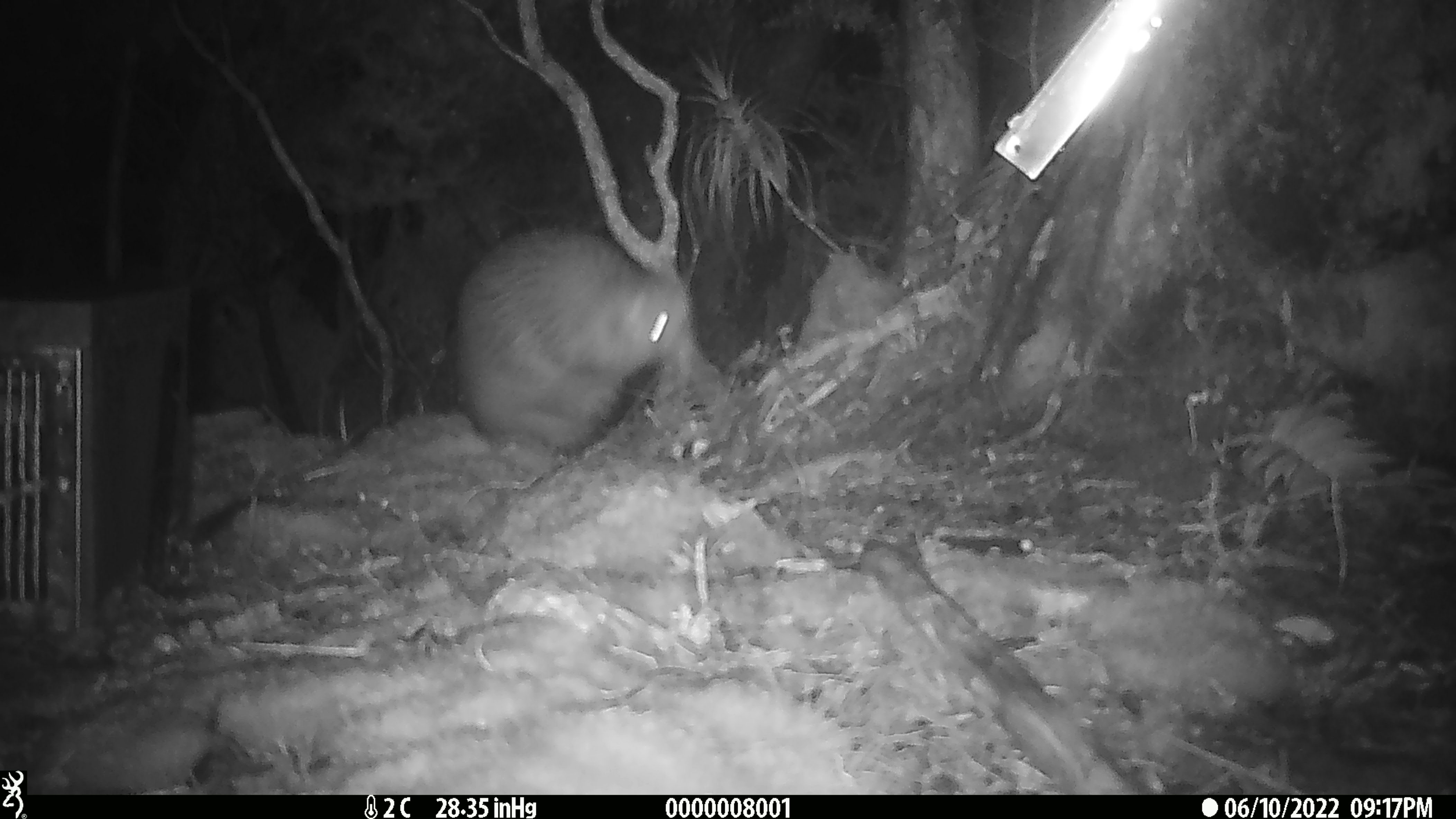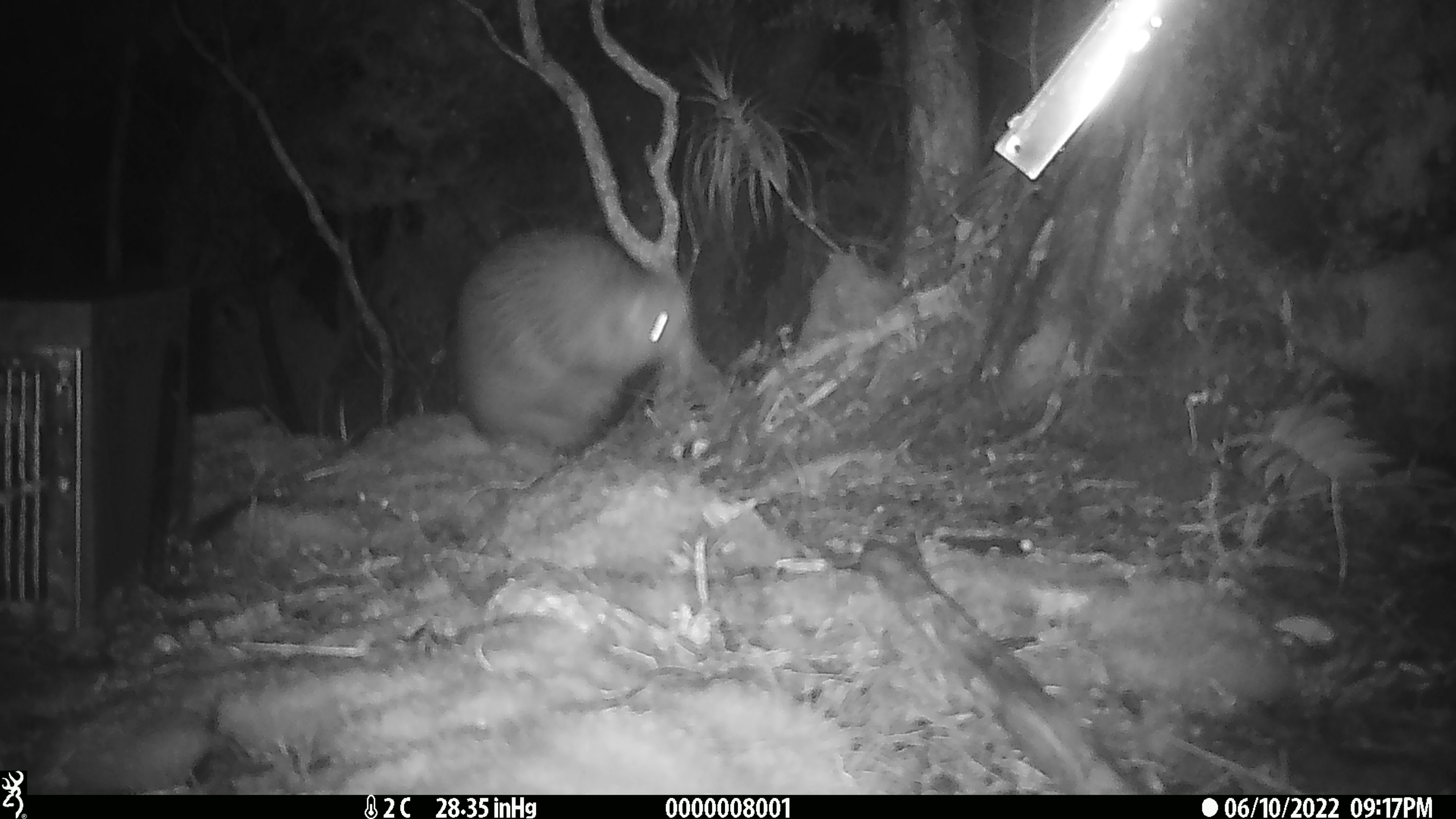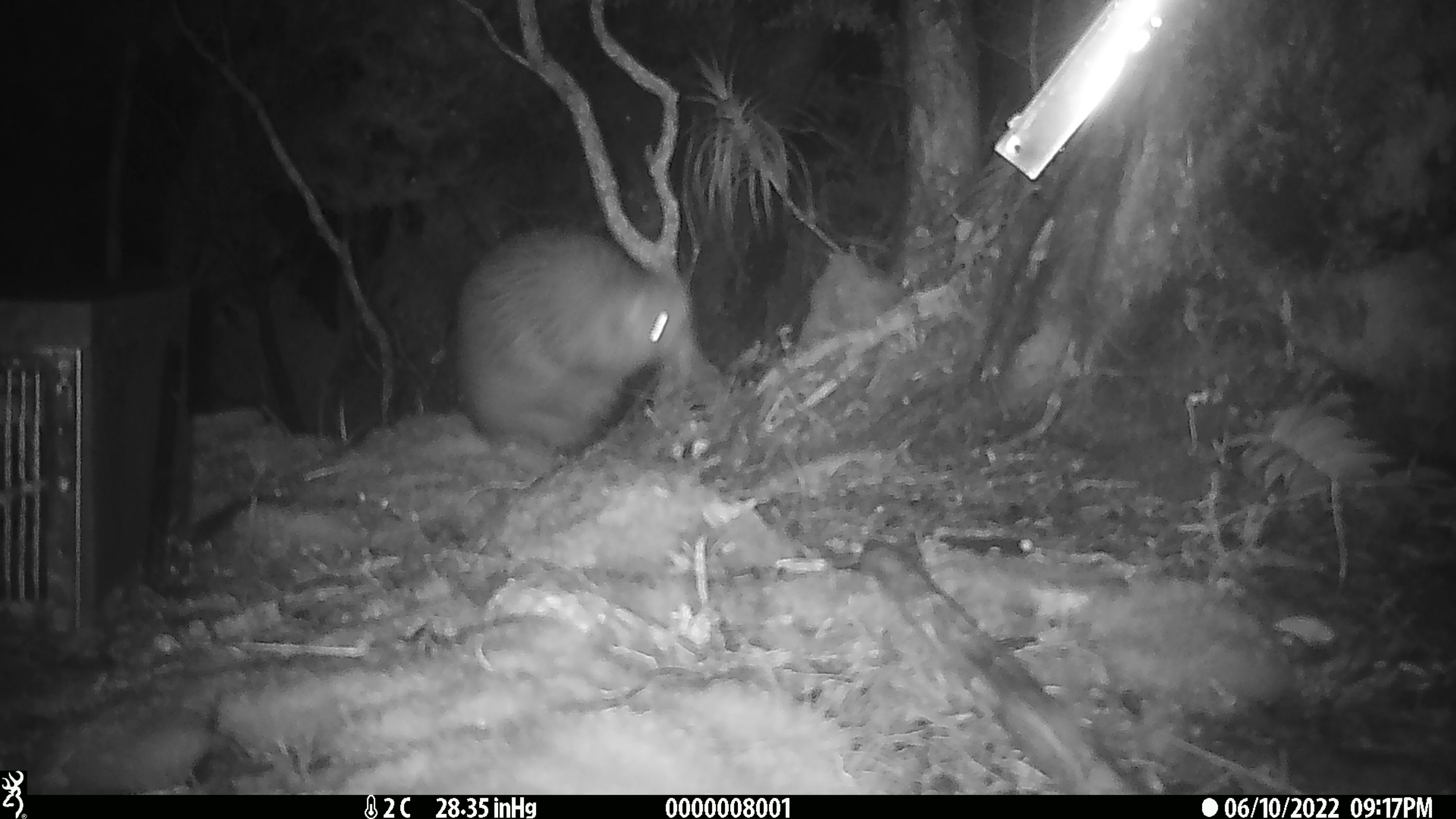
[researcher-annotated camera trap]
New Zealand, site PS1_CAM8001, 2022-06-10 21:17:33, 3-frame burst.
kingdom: Animalia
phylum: Chordata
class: Aves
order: Apterygiformes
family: Apterygidae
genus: Apteryx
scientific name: Apteryx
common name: kiwi